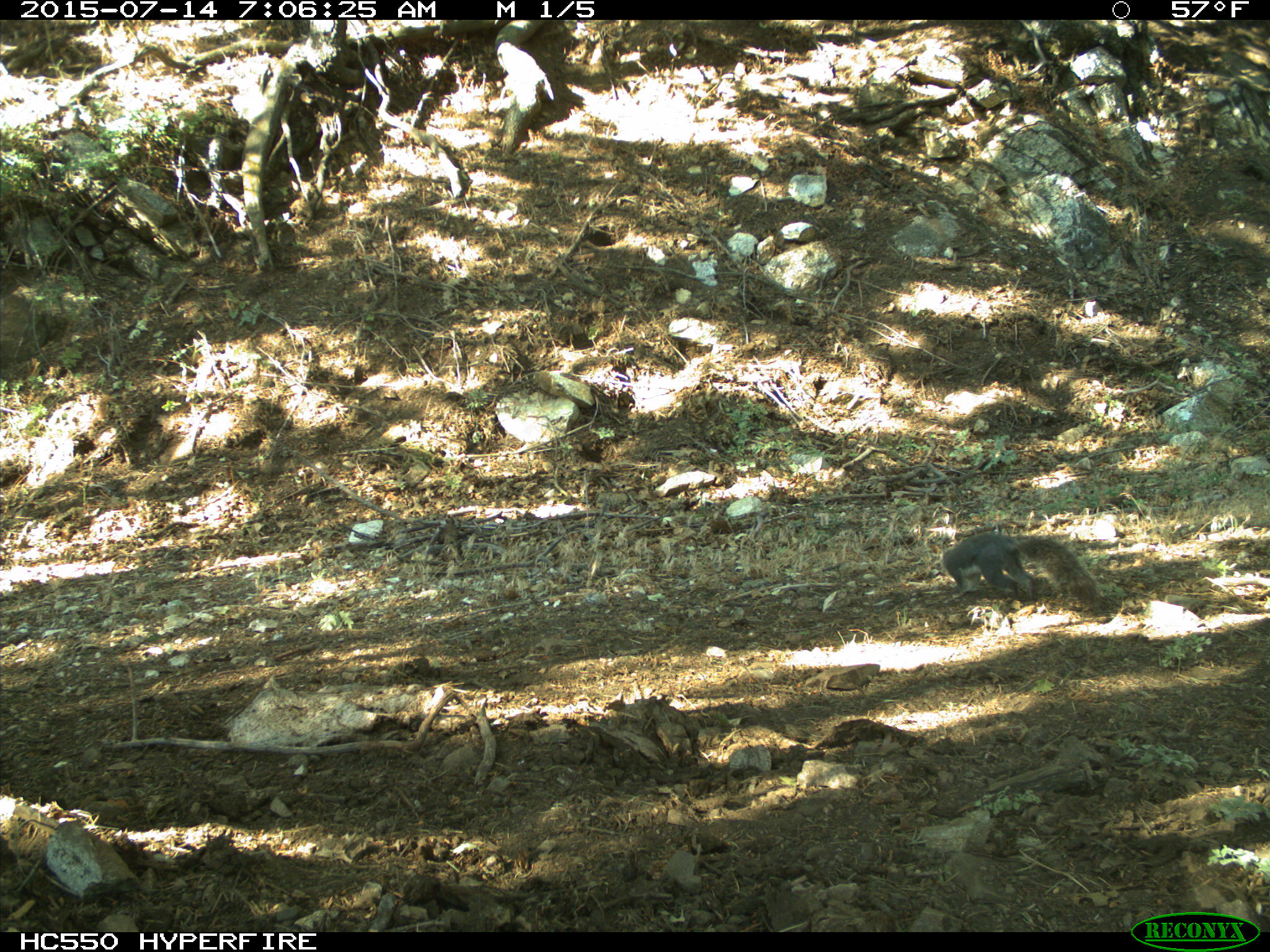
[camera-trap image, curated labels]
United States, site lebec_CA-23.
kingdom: Animalia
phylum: Chordata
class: Mammalia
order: Rodentia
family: Sciuridae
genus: Sciurus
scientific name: Sciurus carolinensis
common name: eastern gray squirrel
Sciurus carolinensis (eastern gray squirrel).